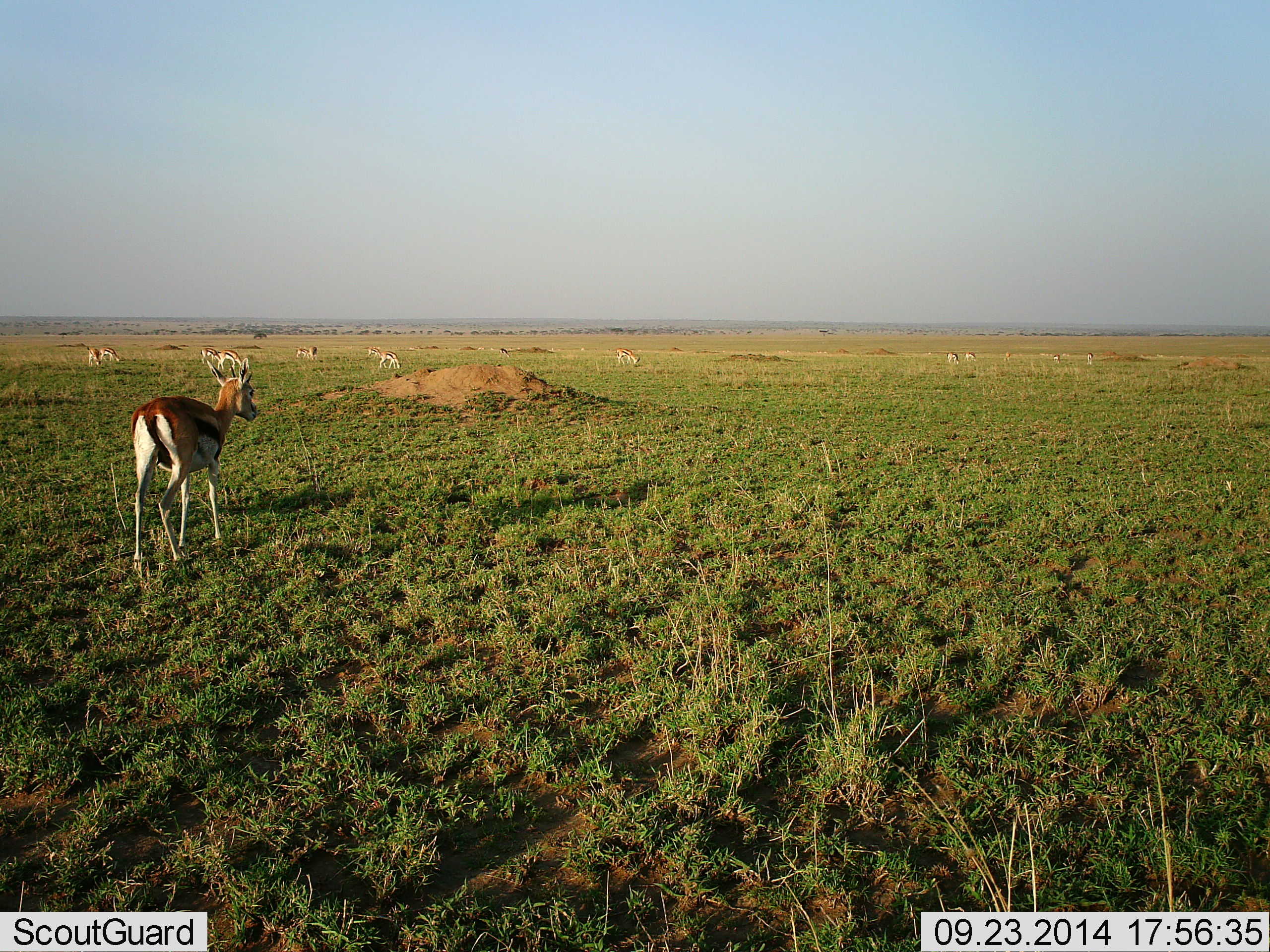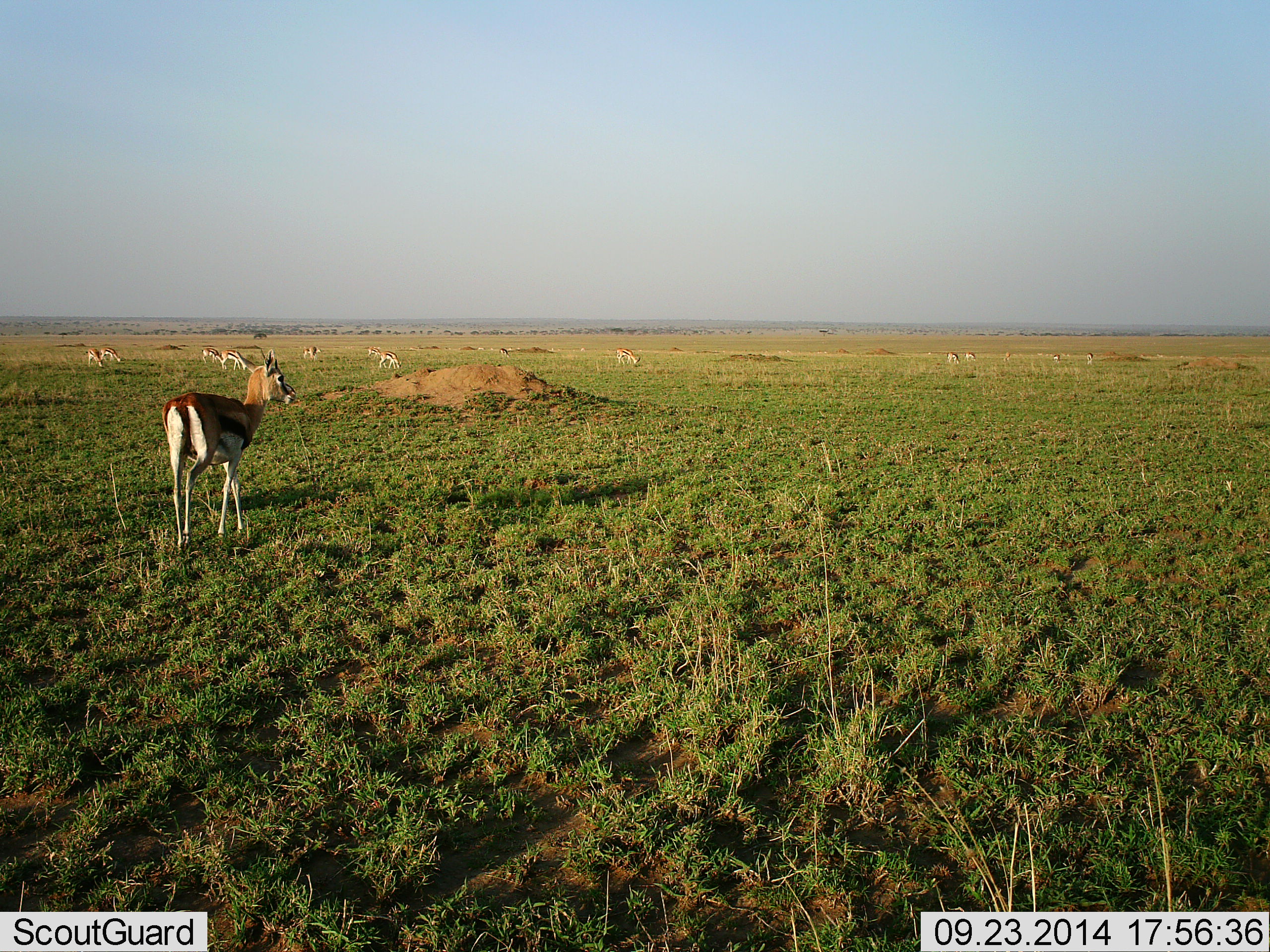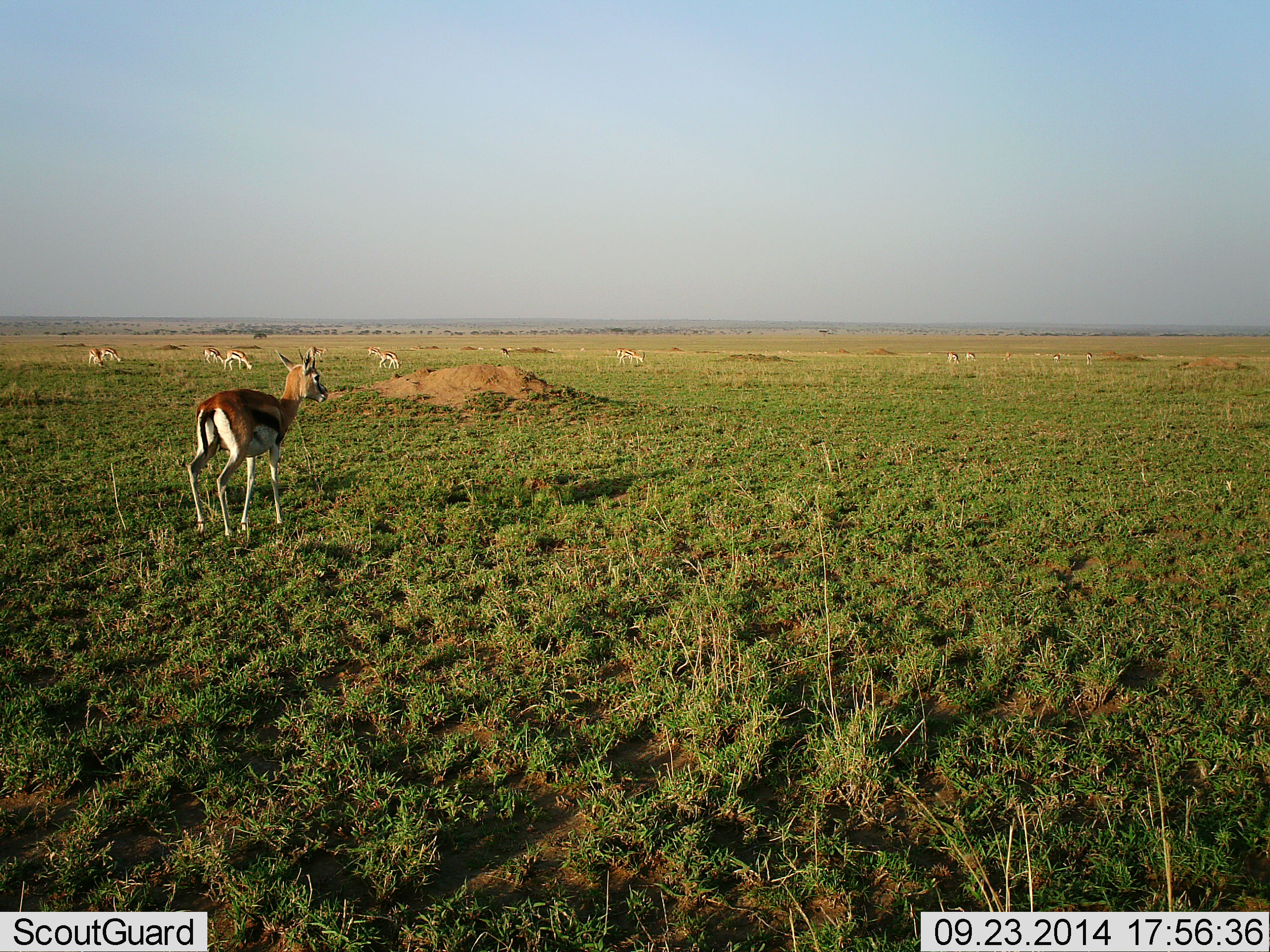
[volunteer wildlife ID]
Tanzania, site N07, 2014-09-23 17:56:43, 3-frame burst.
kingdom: Animalia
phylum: Chordata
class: Mammalia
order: Artiodactyla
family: Bovidae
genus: Eudorcas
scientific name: Eudorcas thomsonii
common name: thomson's gazelle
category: gazellethomsons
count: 11-50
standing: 50%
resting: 0%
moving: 60%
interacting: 0%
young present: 0%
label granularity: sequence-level